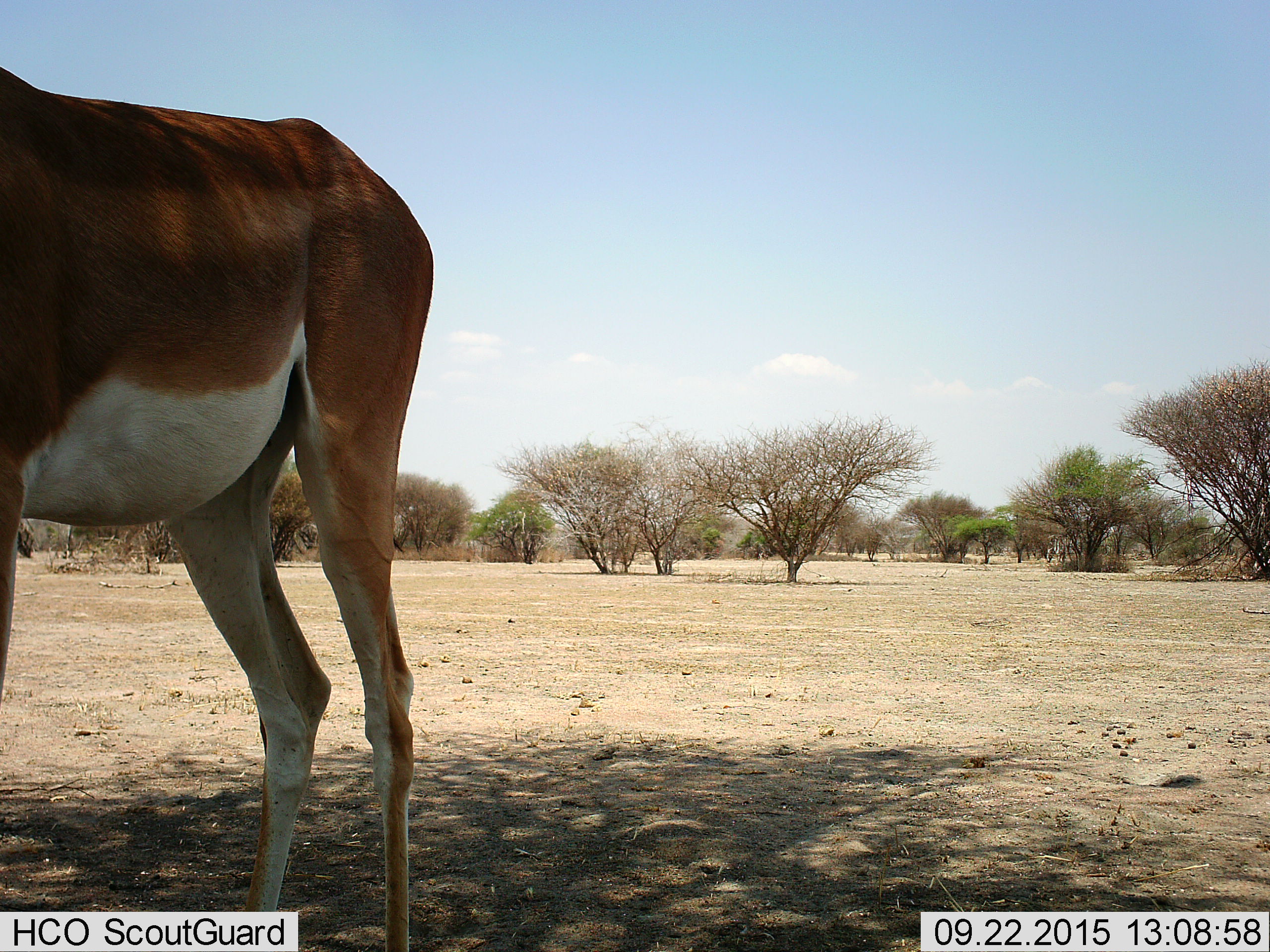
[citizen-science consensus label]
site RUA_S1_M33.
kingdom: Animalia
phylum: Chordata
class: Mammalia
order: Artiodactyla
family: Bovidae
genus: Nanger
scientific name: Nanger granti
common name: grant's gazelle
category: gazellegrants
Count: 1.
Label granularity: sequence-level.